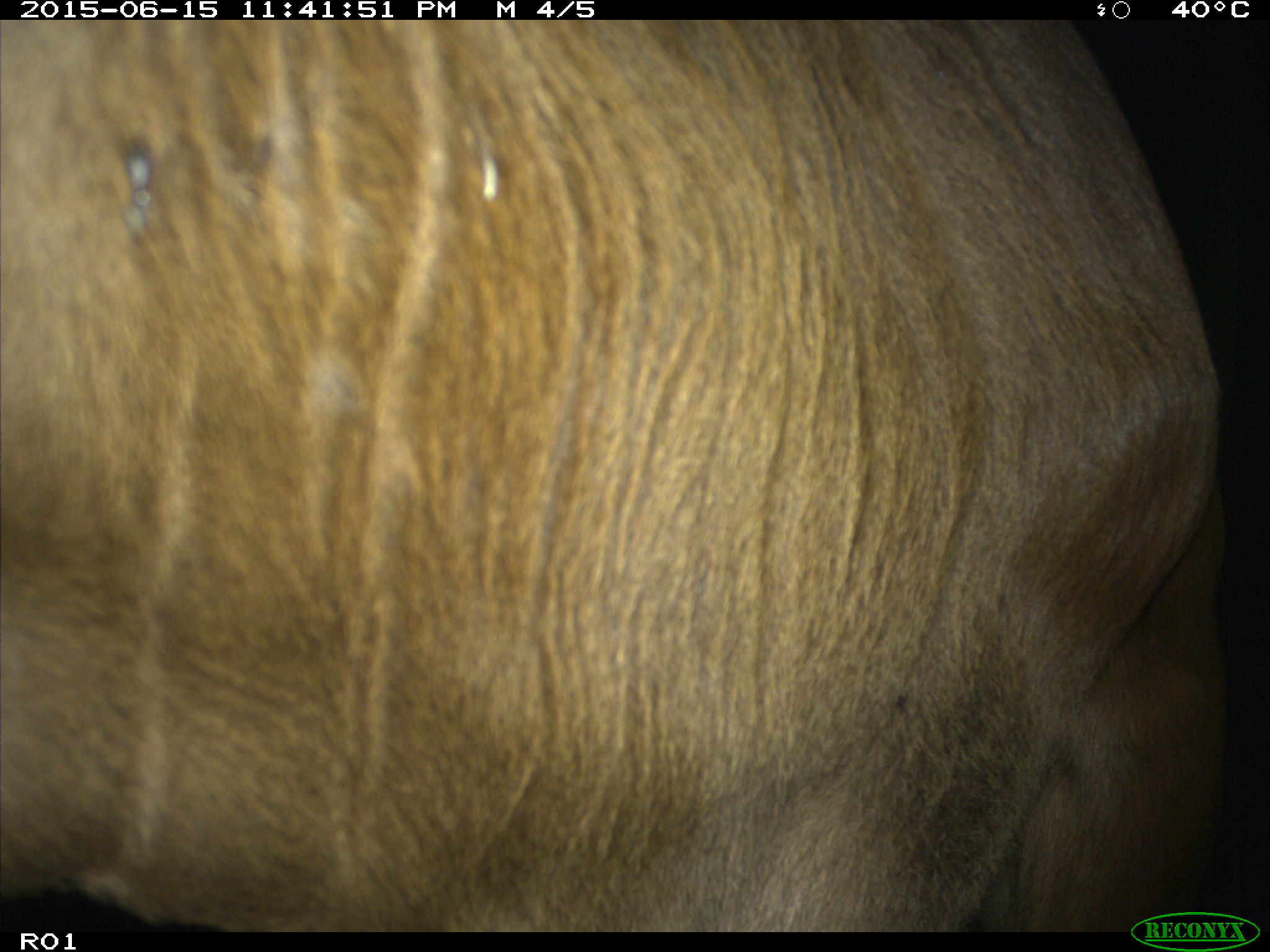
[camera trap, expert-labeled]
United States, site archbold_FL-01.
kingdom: Animalia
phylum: Chordata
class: Mammalia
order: Artiodactyla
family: Bovidae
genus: Bos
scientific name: Bos taurus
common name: domestic cow